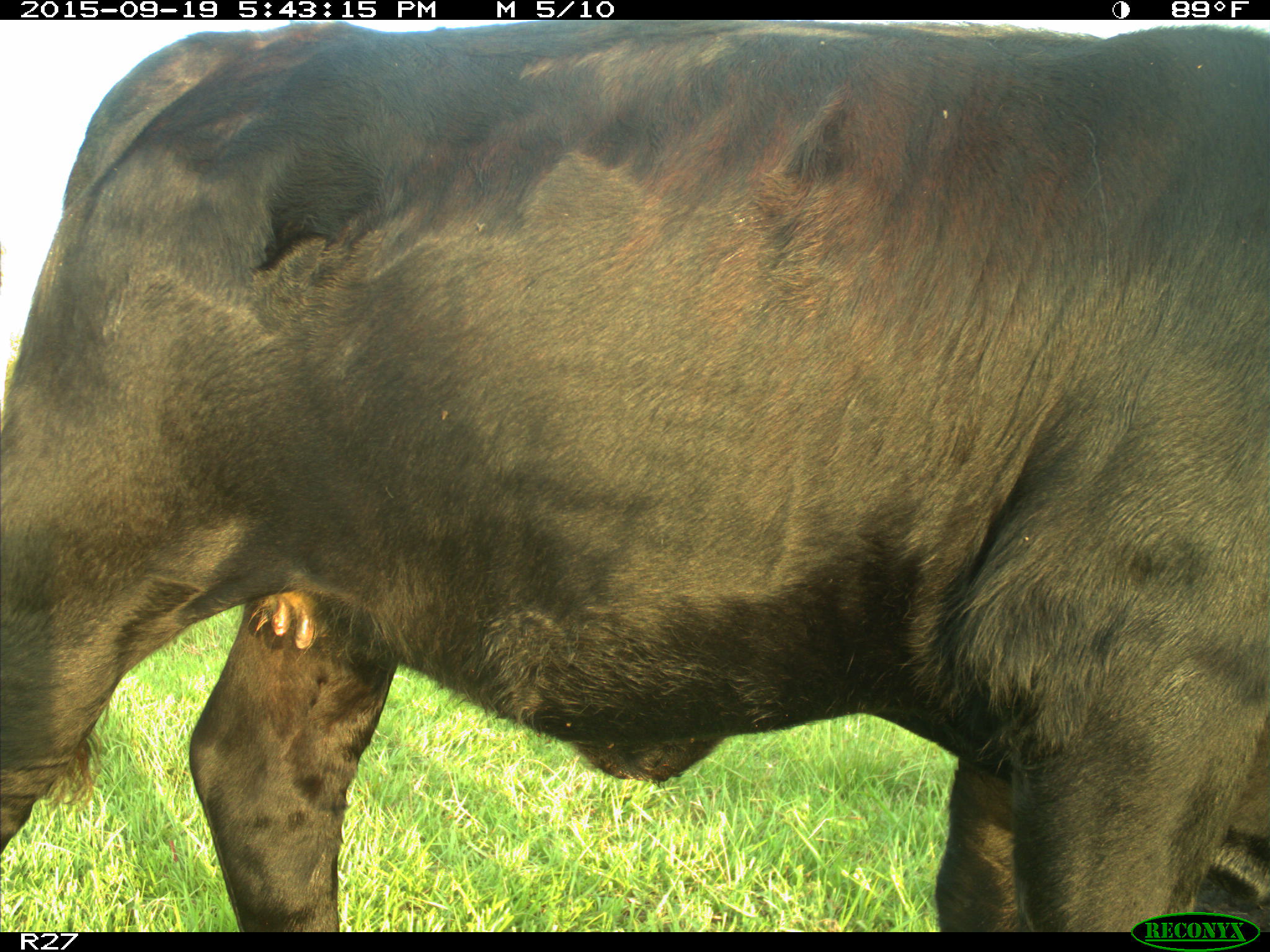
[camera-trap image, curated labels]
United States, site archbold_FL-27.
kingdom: Animalia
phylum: Chordata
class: Mammalia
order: Artiodactyla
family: Bovidae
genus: Bos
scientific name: Bos taurus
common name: domestic cow